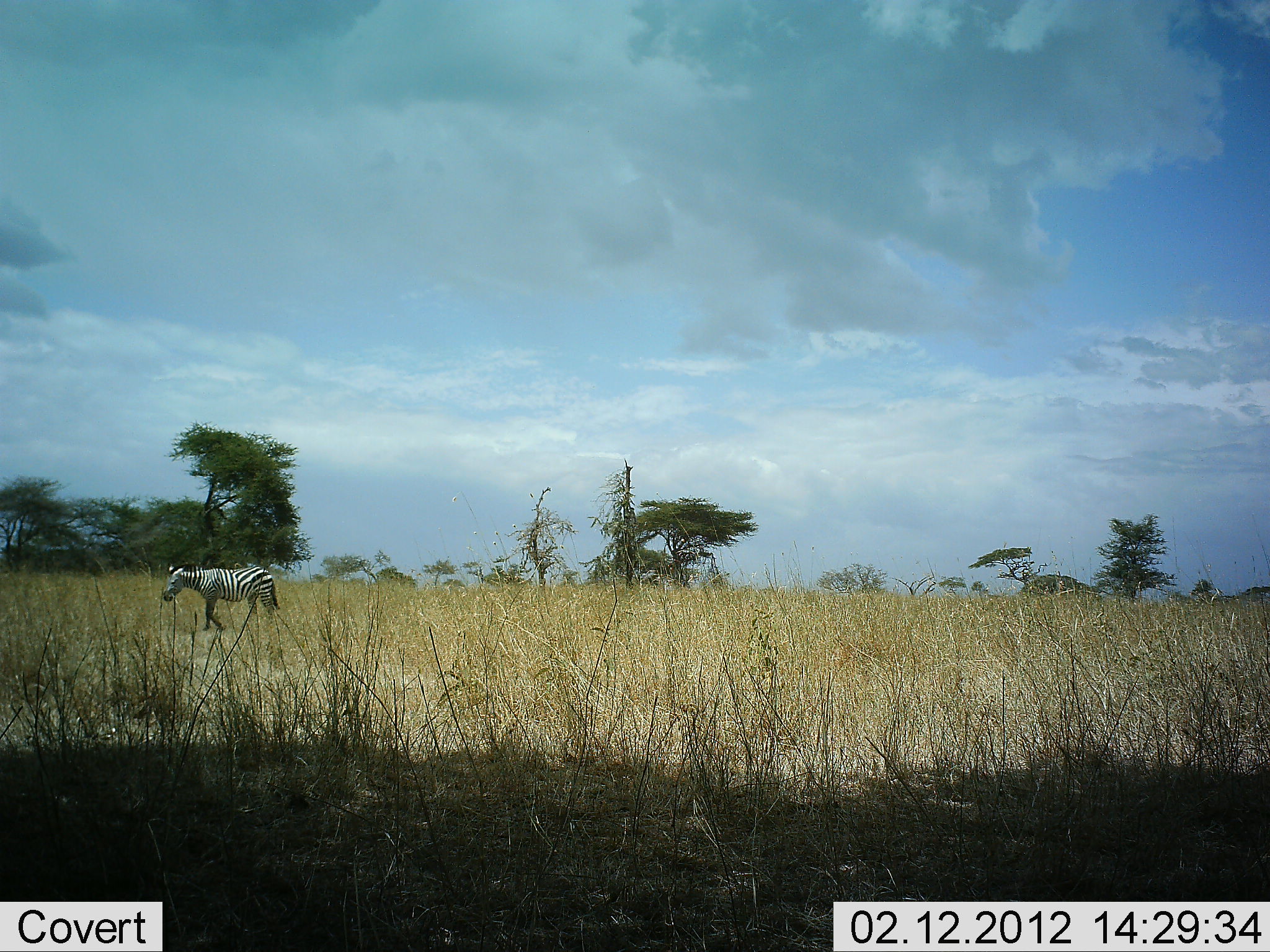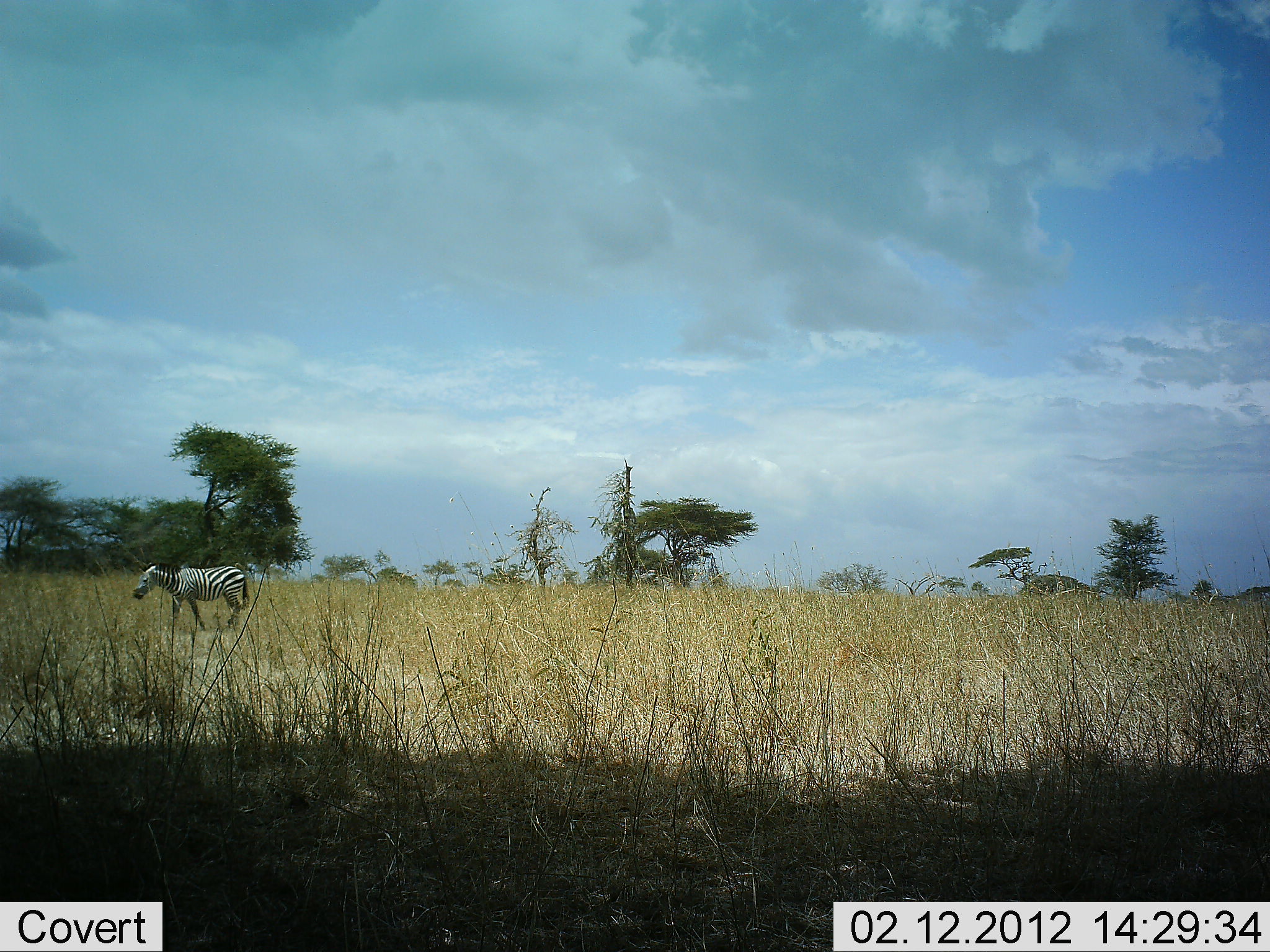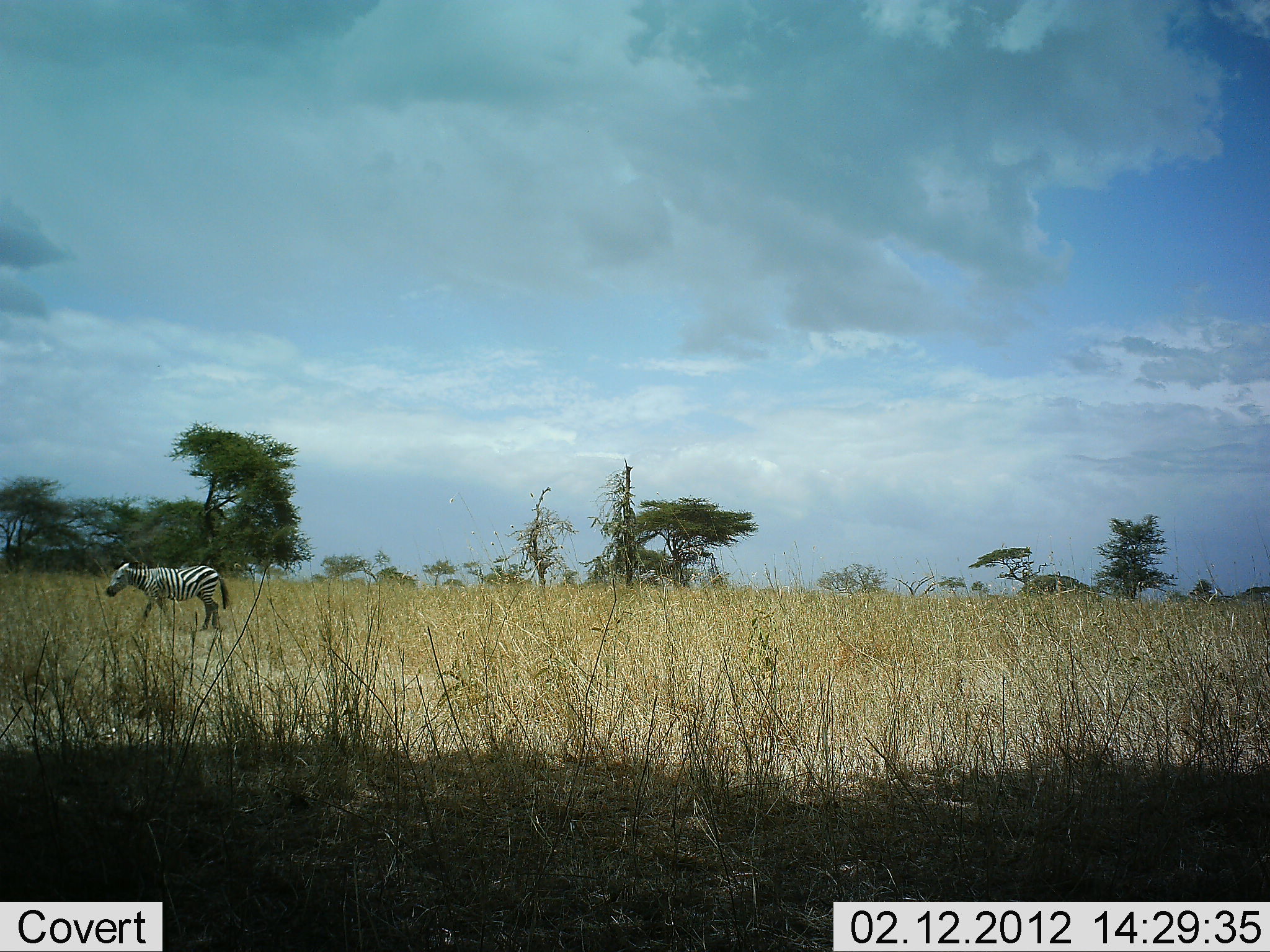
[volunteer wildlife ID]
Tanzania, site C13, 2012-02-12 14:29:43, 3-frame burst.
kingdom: Animalia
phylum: Chordata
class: Mammalia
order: Perissodactyla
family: Equidae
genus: Equus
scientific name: Equus quagga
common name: plains zebra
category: zebra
Zebra (plains zebra) (Equus quagga), count 1. Behavior (volunteer vote fractions): standing 5%, resting 0%, moving 95%, interacting 0%. Young present (vote fraction): 0%. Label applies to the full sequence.